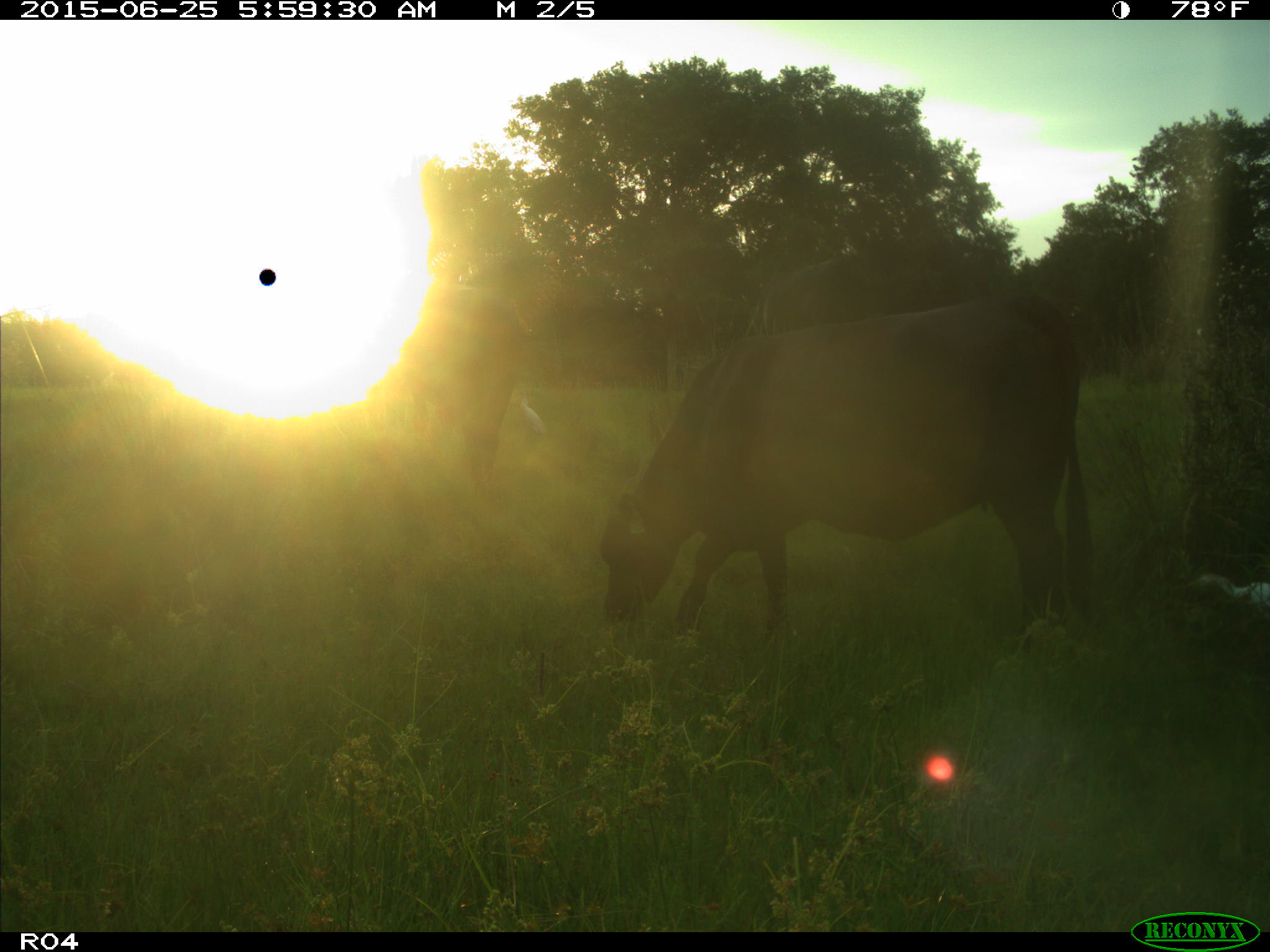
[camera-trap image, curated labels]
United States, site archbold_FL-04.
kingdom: Animalia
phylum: Chordata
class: Mammalia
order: Artiodactyla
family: Bovidae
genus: Bos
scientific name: Bos taurus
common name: domestic cow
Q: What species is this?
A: Bos taurus (domestic cow).